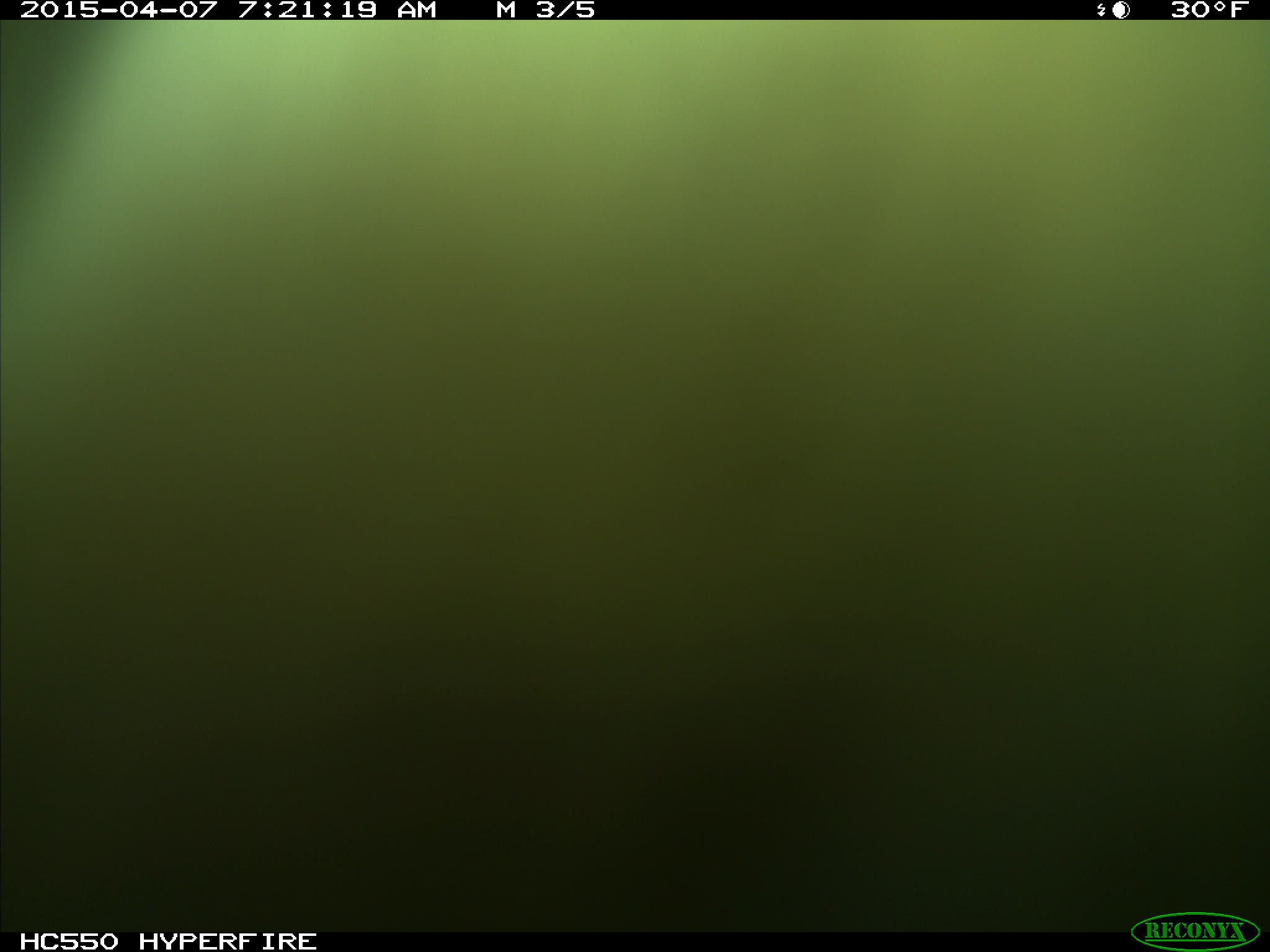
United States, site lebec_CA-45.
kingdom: Animalia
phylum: Chordata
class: Mammalia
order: Artiodactyla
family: Bovidae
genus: Bos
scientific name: Bos taurus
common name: domestic cow